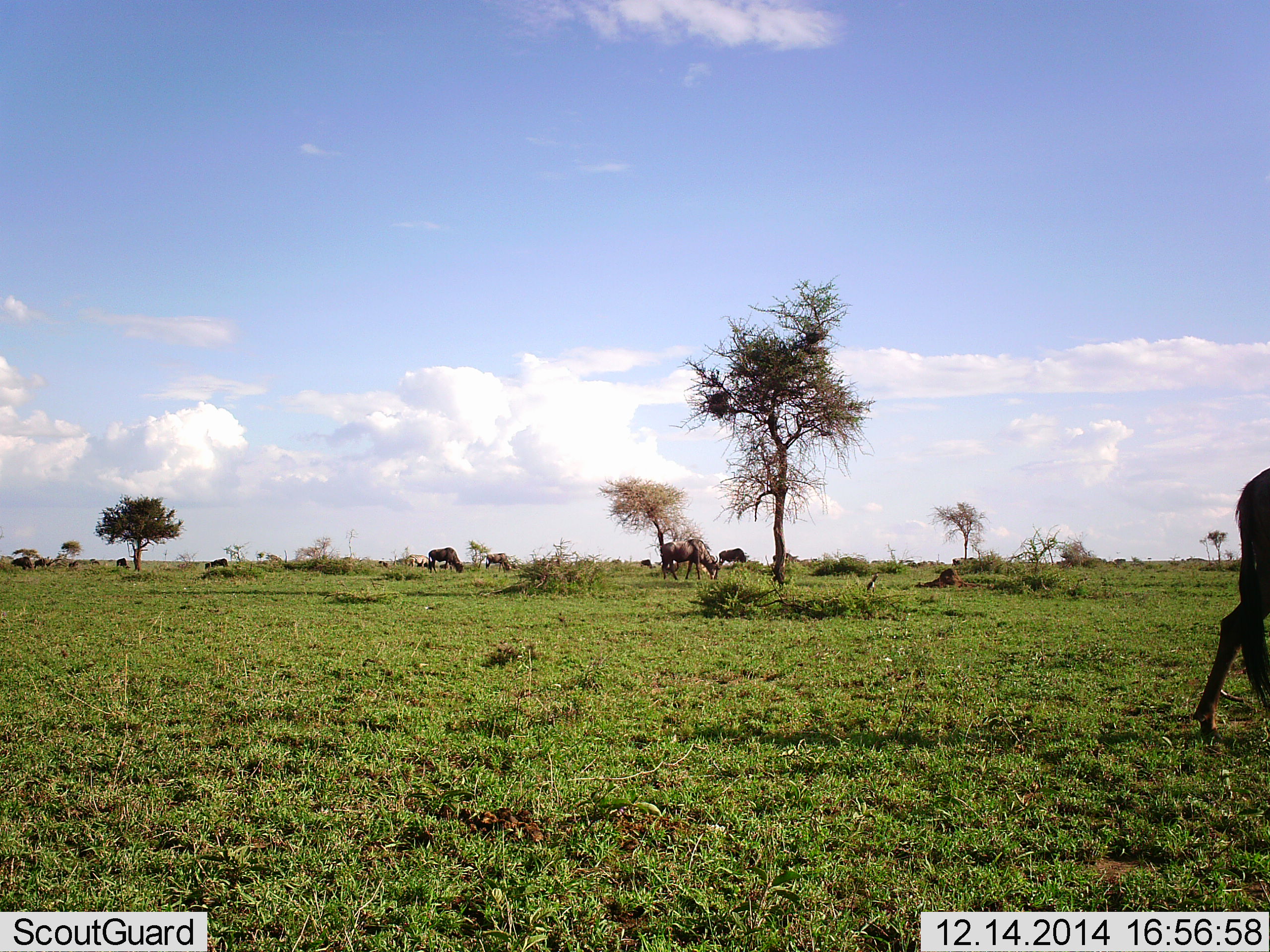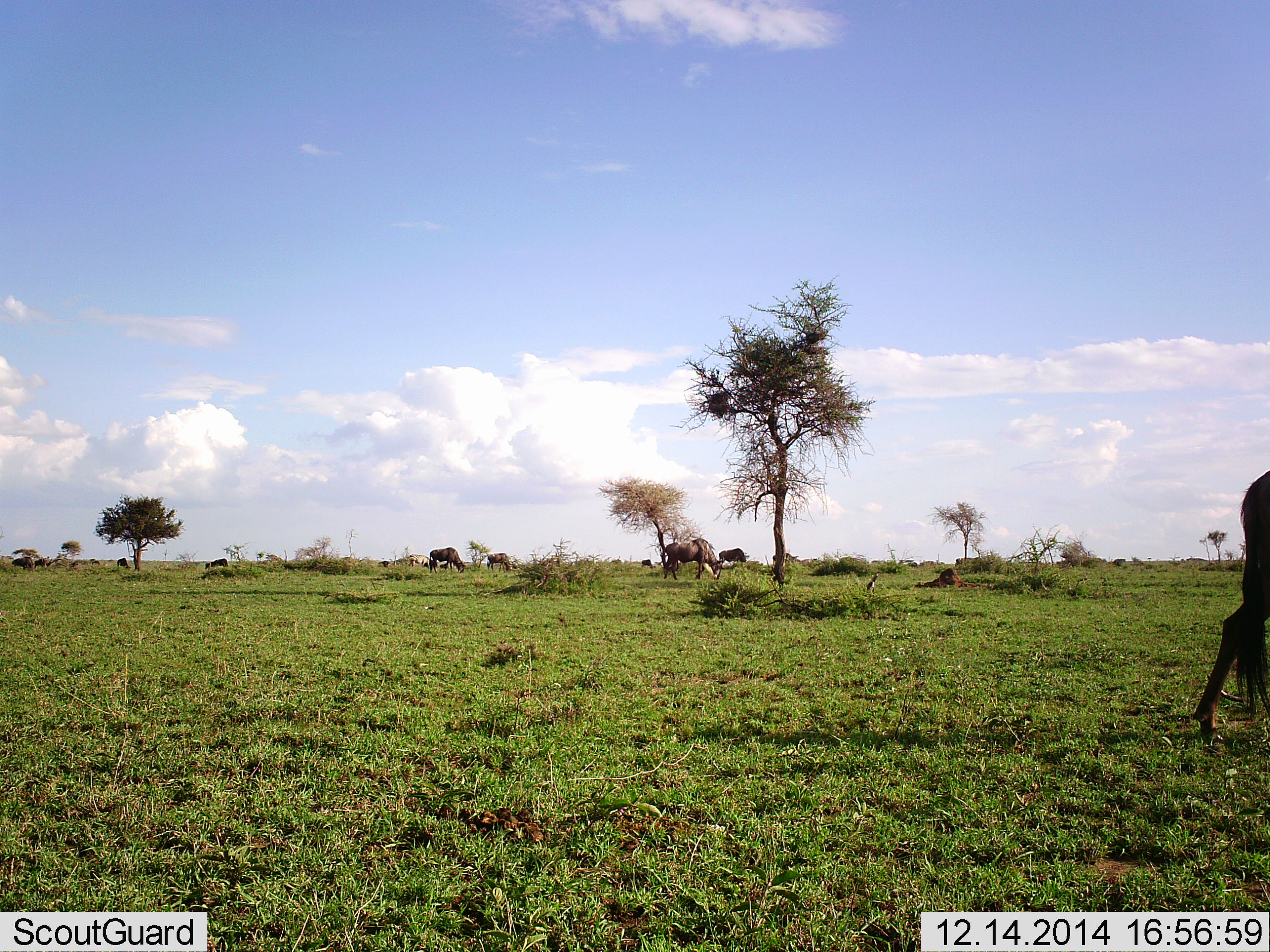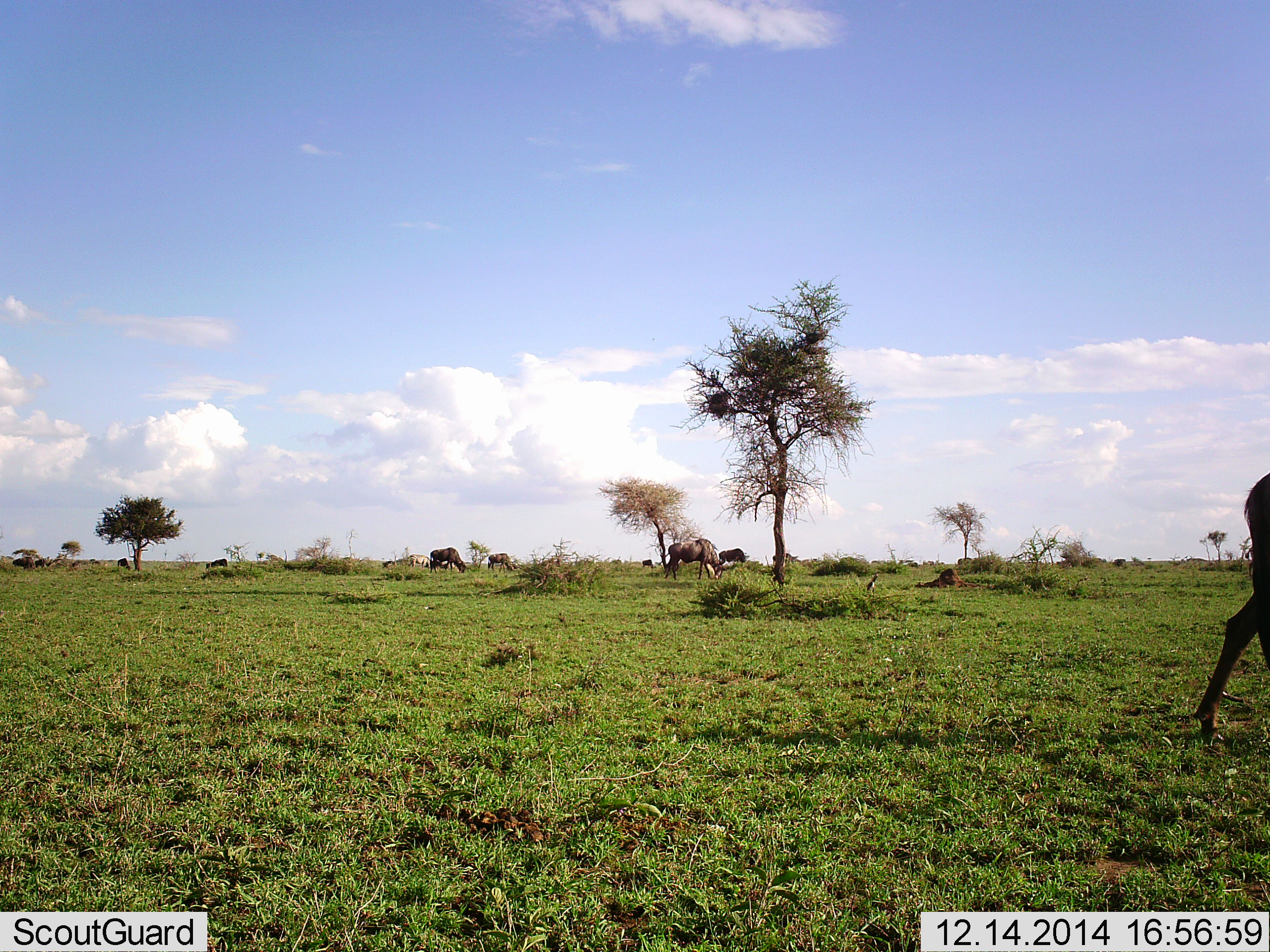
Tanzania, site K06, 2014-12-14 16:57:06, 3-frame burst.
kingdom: Animalia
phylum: Chordata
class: Mammalia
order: Artiodactyla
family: Bovidae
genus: Connochaetes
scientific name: Connochaetes taurinus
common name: blue wildebeest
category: wildebeest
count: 11-50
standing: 40%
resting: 0%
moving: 60%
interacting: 0%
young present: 0%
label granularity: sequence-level